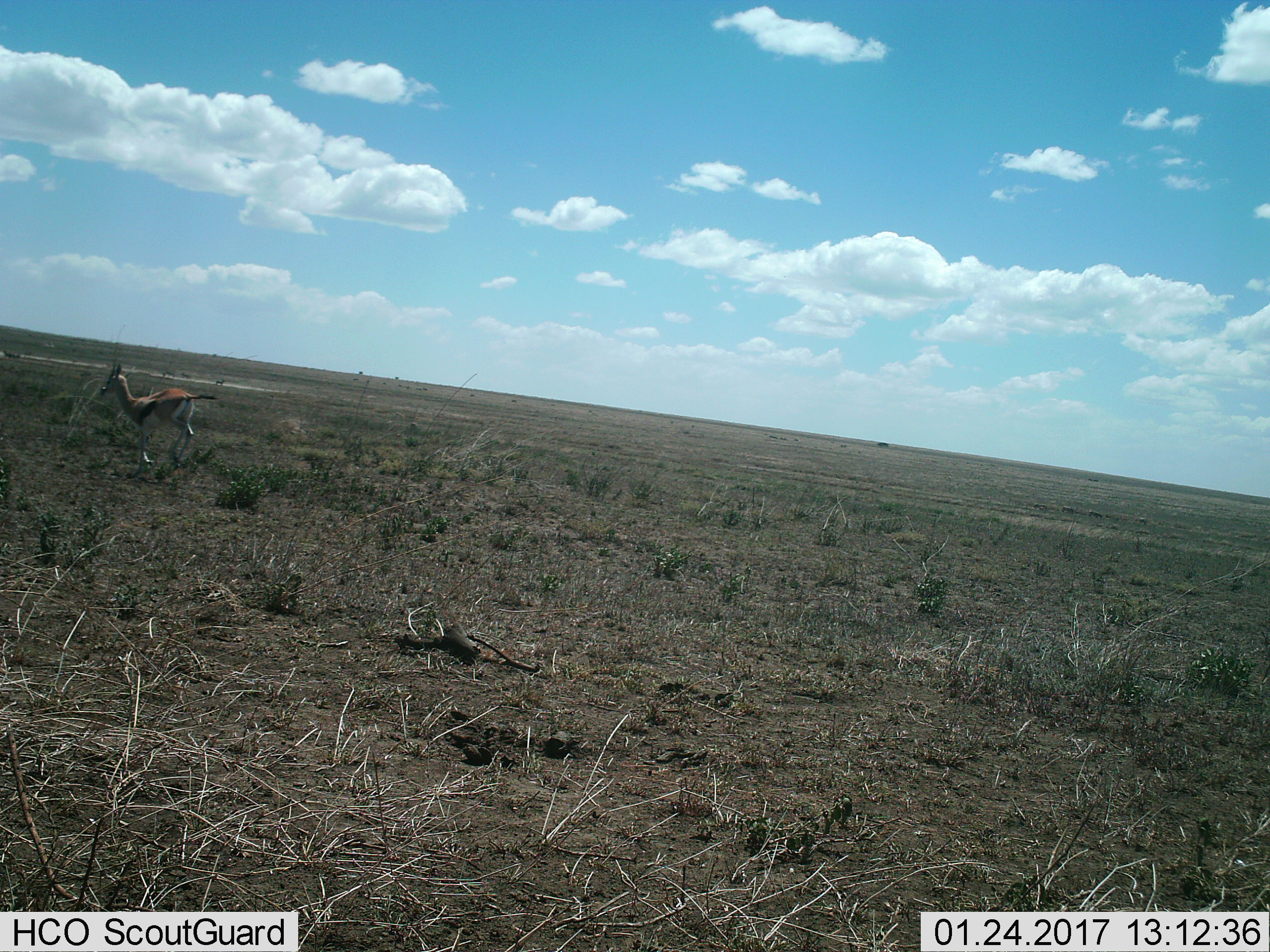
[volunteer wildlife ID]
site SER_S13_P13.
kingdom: Animalia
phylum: Chordata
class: Mammalia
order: Artiodactyla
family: Bovidae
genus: Eudorcas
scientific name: Eudorcas thomsonii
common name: thomson's gazelle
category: gazellethomsons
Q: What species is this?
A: Gazellethomsons (thomson's gazelle) (Eudorcas thomsonii).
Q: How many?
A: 1.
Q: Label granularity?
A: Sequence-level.